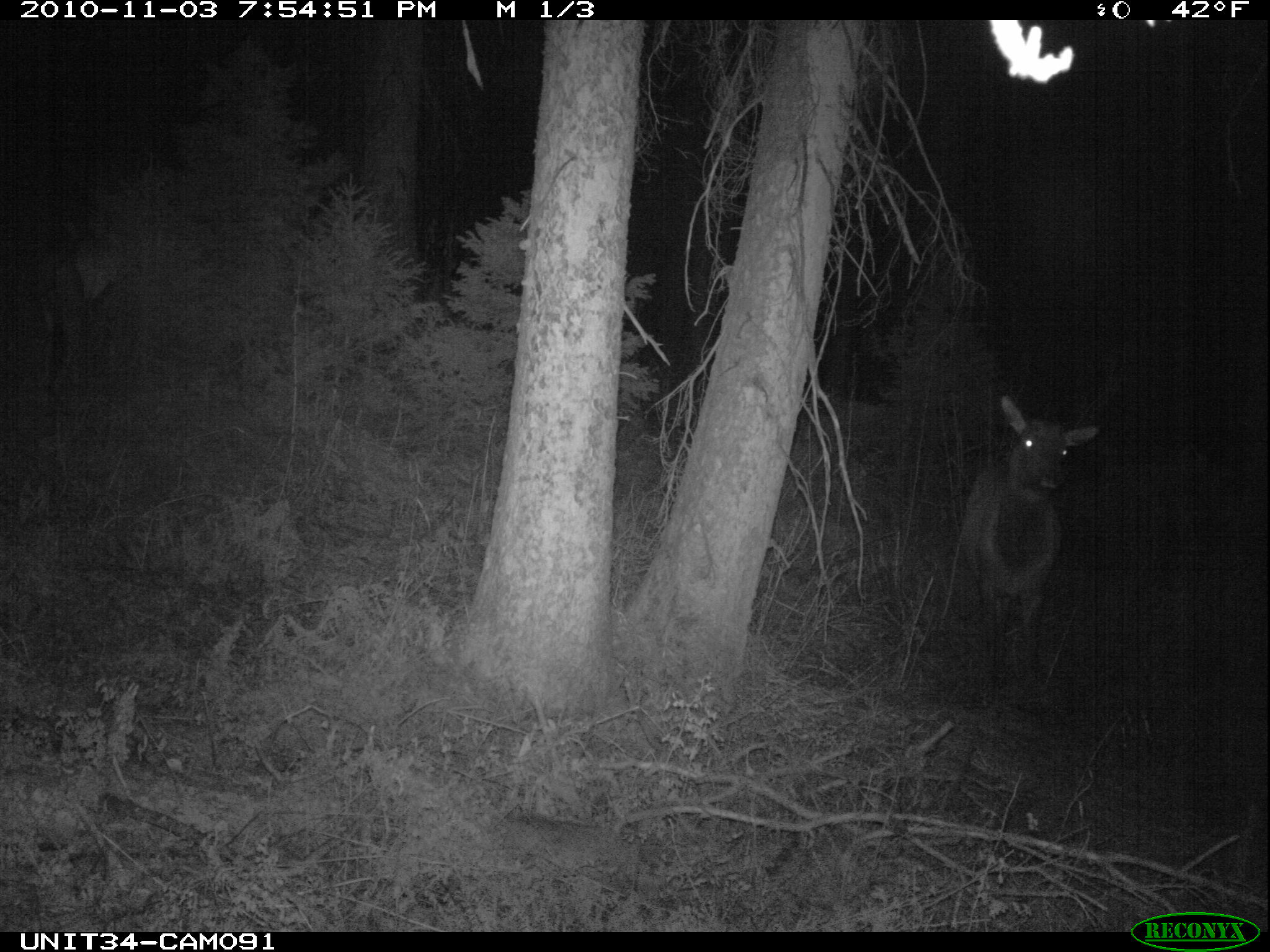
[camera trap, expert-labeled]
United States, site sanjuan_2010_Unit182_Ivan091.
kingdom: Animalia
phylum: Chordata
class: Mammalia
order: Artiodactyla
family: Cervidae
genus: Cervus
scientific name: Cervus elaphus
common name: red deer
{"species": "Cervus elaphus (red deer)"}